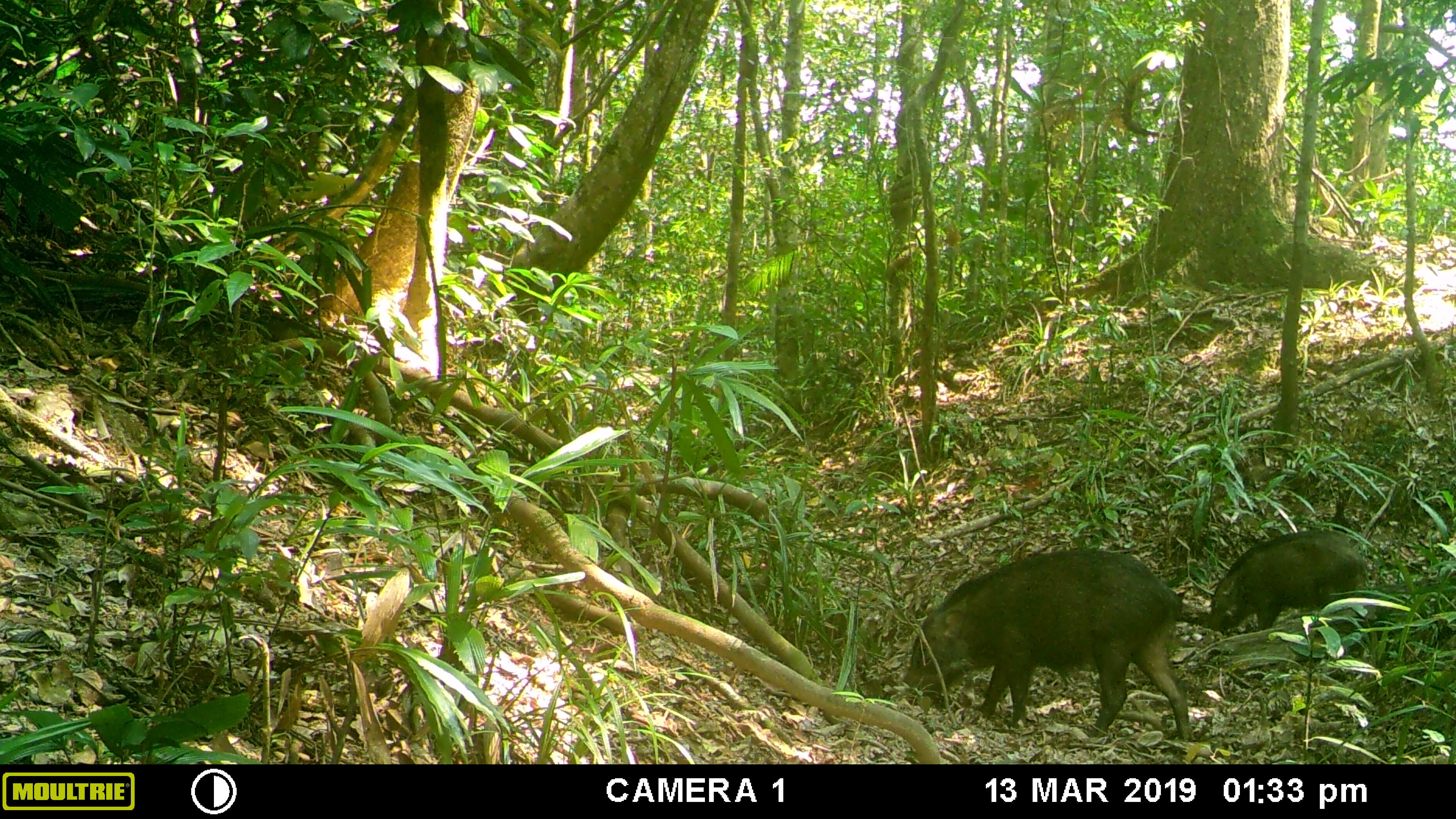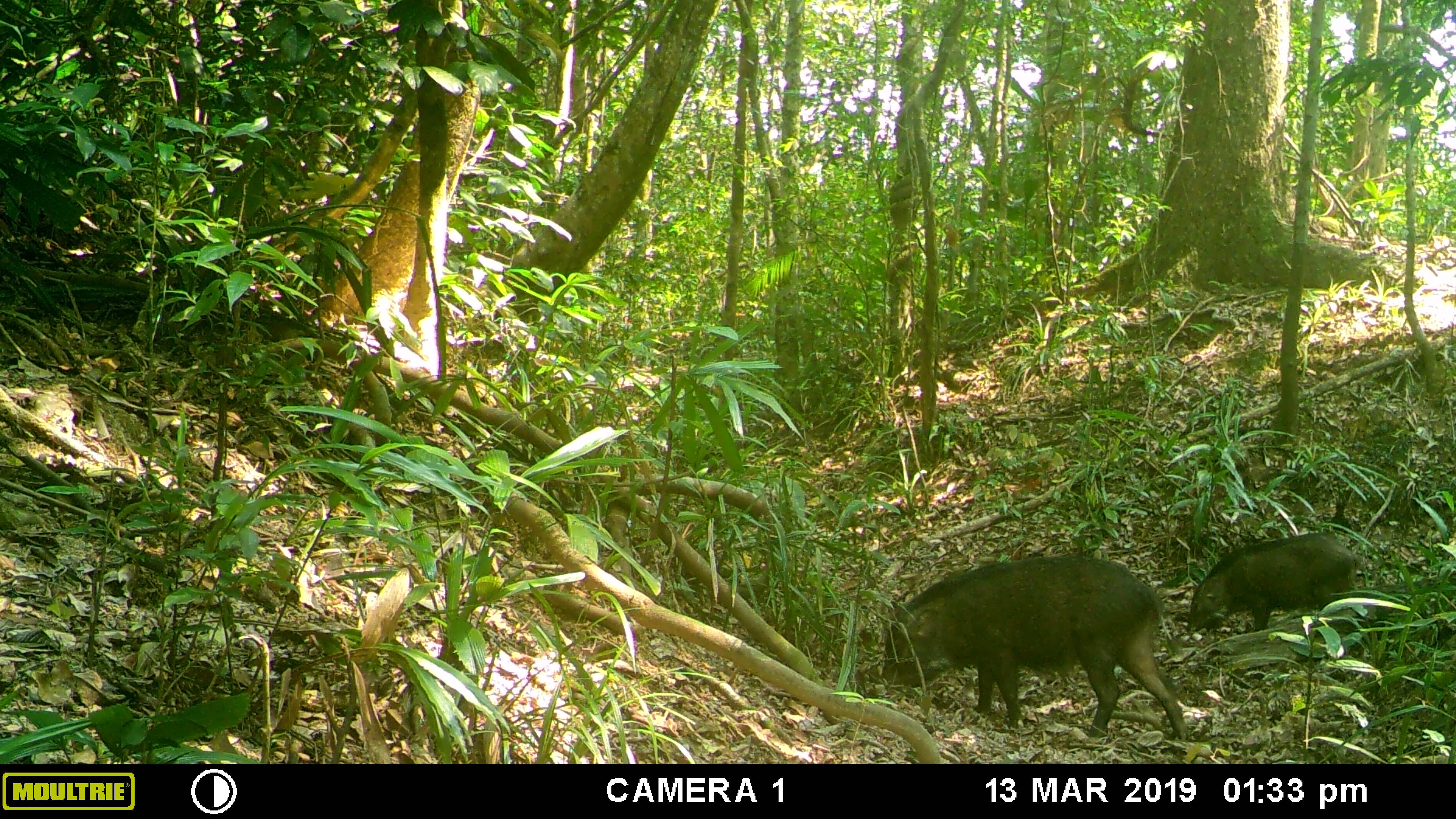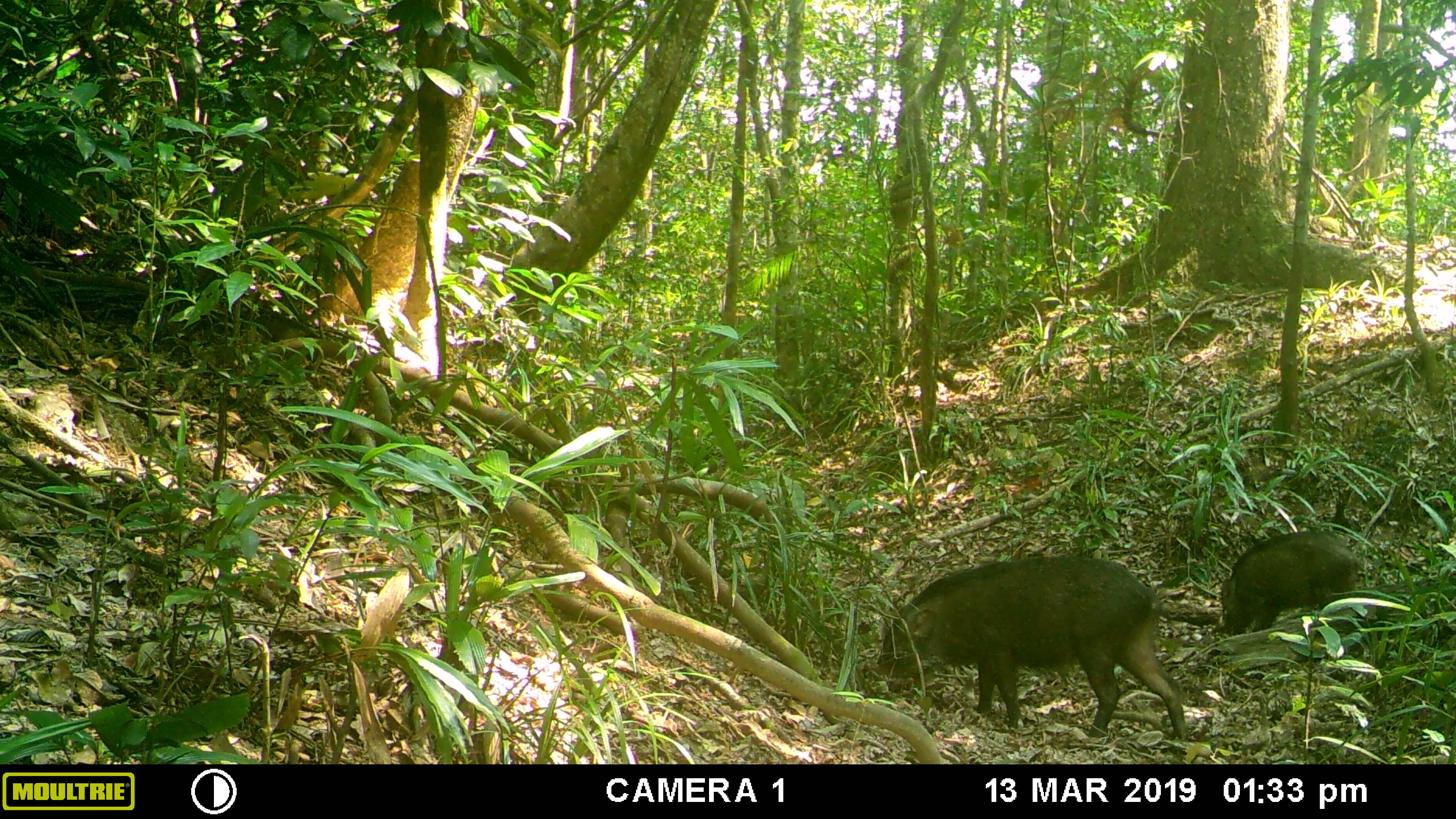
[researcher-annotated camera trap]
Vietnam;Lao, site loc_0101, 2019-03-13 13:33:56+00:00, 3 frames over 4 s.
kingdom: Animalia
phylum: Chordata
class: Mammalia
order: Artiodactyla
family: Suidae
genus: Sus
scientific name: Sus scrofa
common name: eurasian wild pig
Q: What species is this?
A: Eurasian wild pig (Sus scrofa).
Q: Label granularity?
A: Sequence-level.